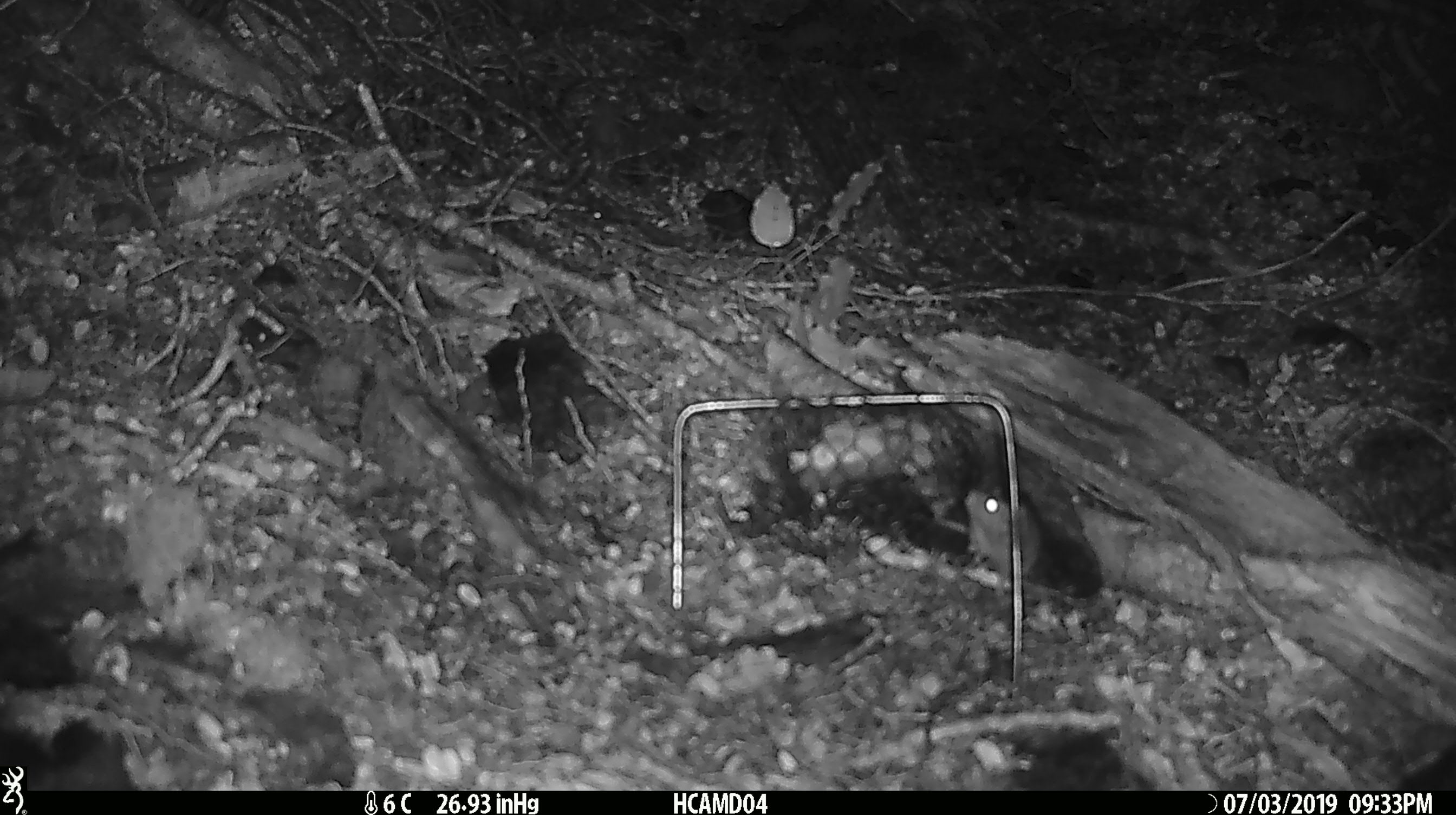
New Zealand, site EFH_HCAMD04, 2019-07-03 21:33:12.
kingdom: Animalia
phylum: Chordata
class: Mammalia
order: Rodentia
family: Muridae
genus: Mus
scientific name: Mus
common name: mouse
Mouse (Mus).